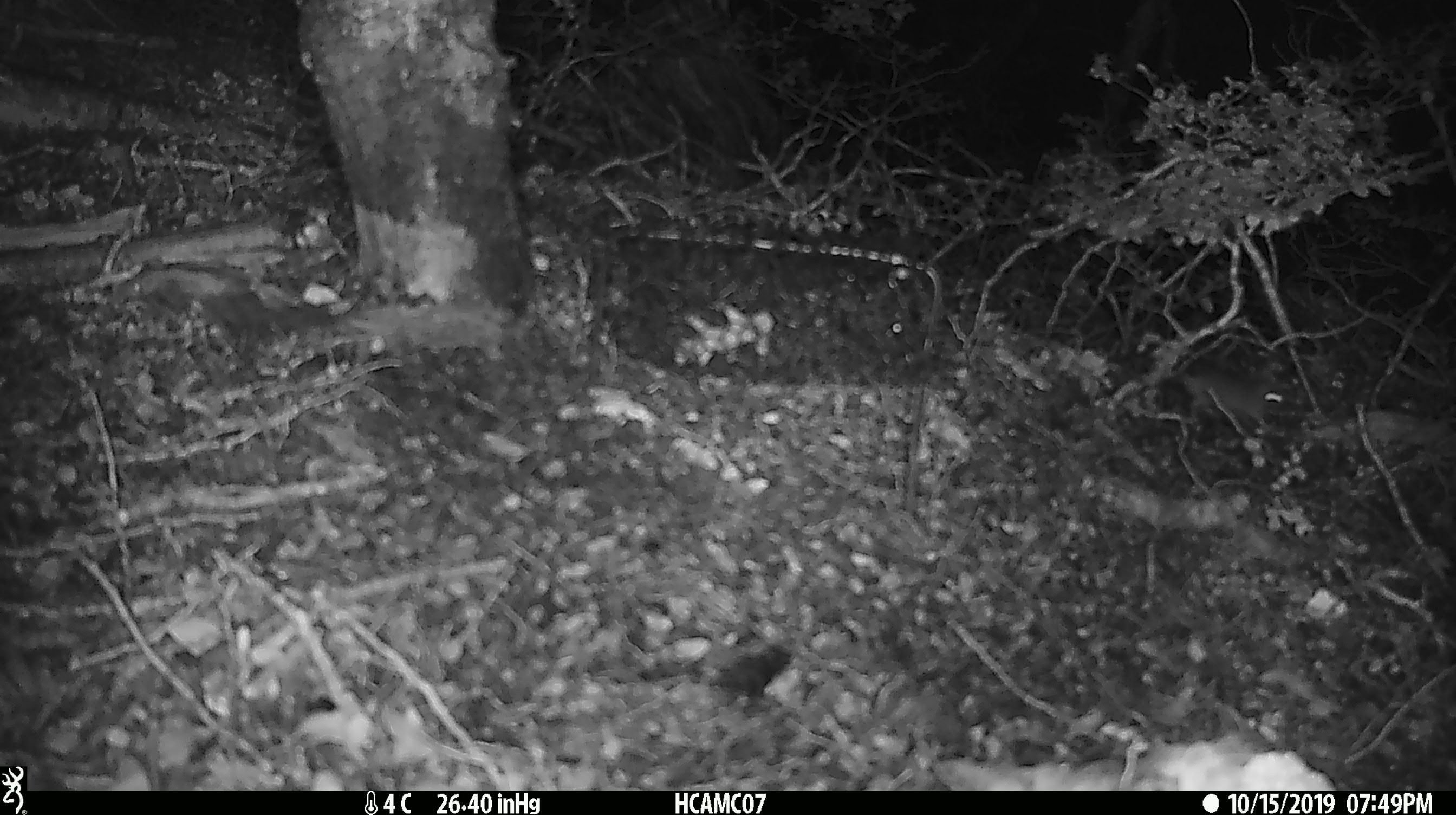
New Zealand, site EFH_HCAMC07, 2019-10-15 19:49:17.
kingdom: Animalia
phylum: Chordata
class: Mammalia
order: Rodentia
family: Muridae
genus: Mus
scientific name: Mus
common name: mouse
Mouse (Mus).